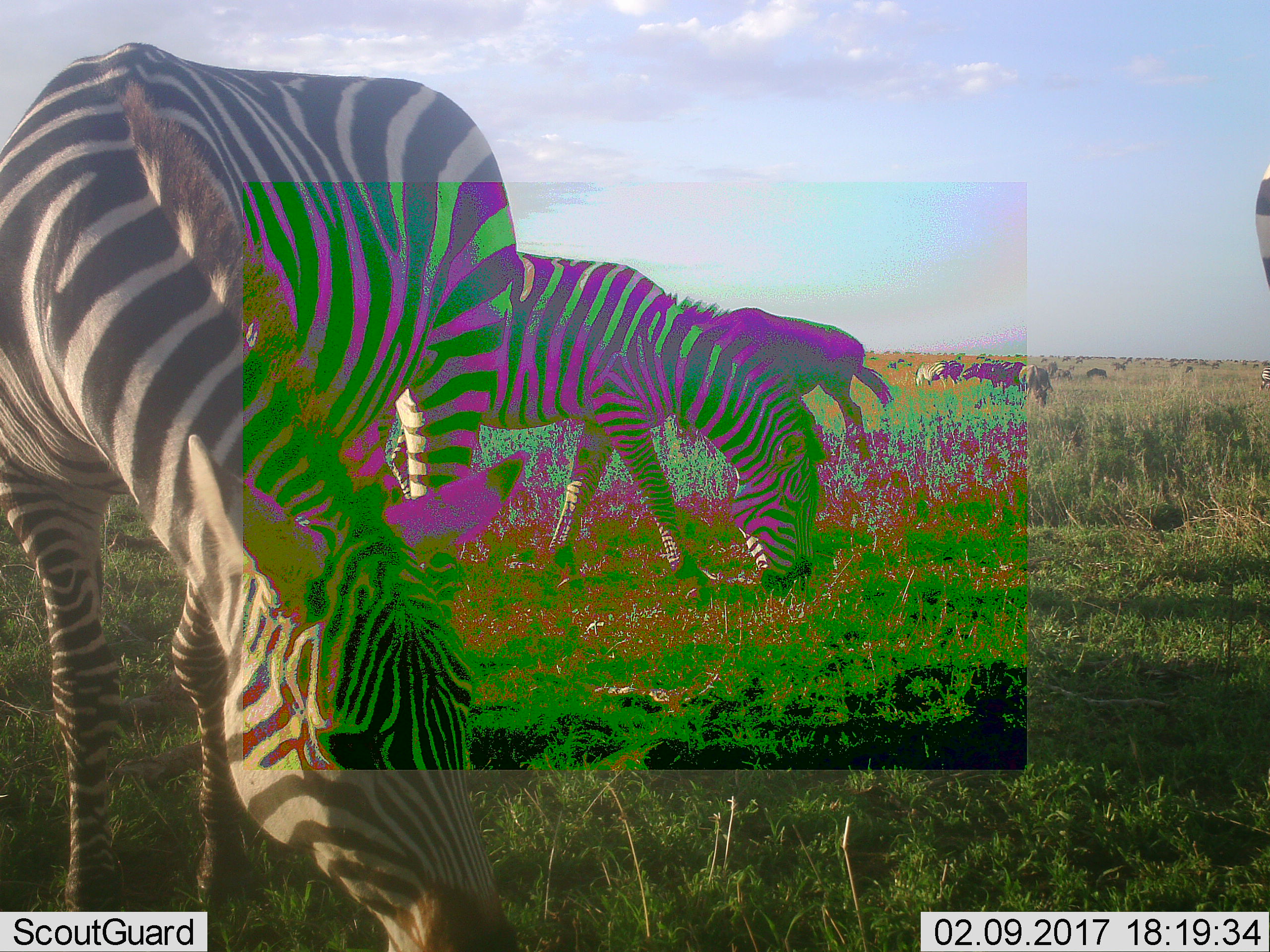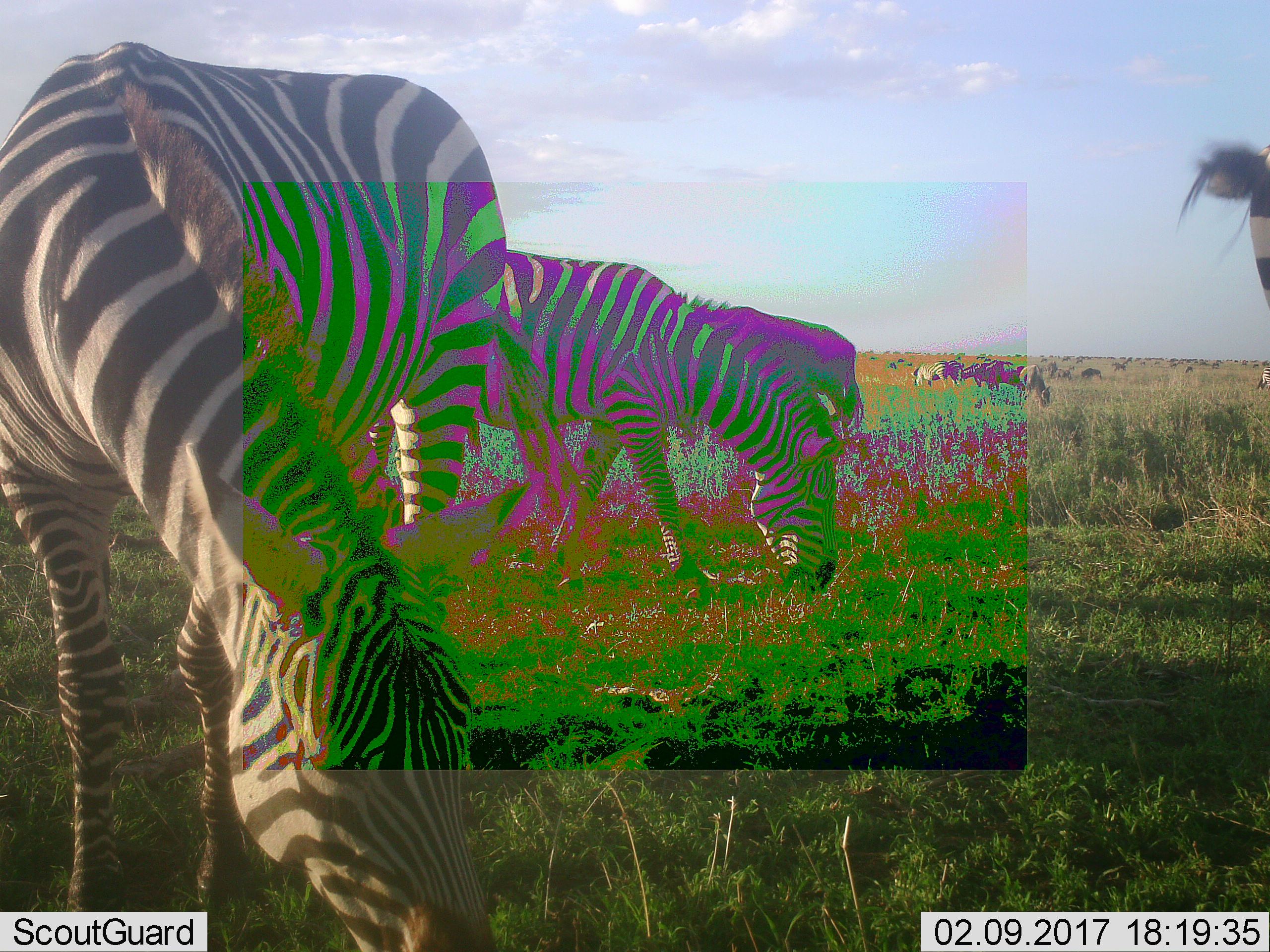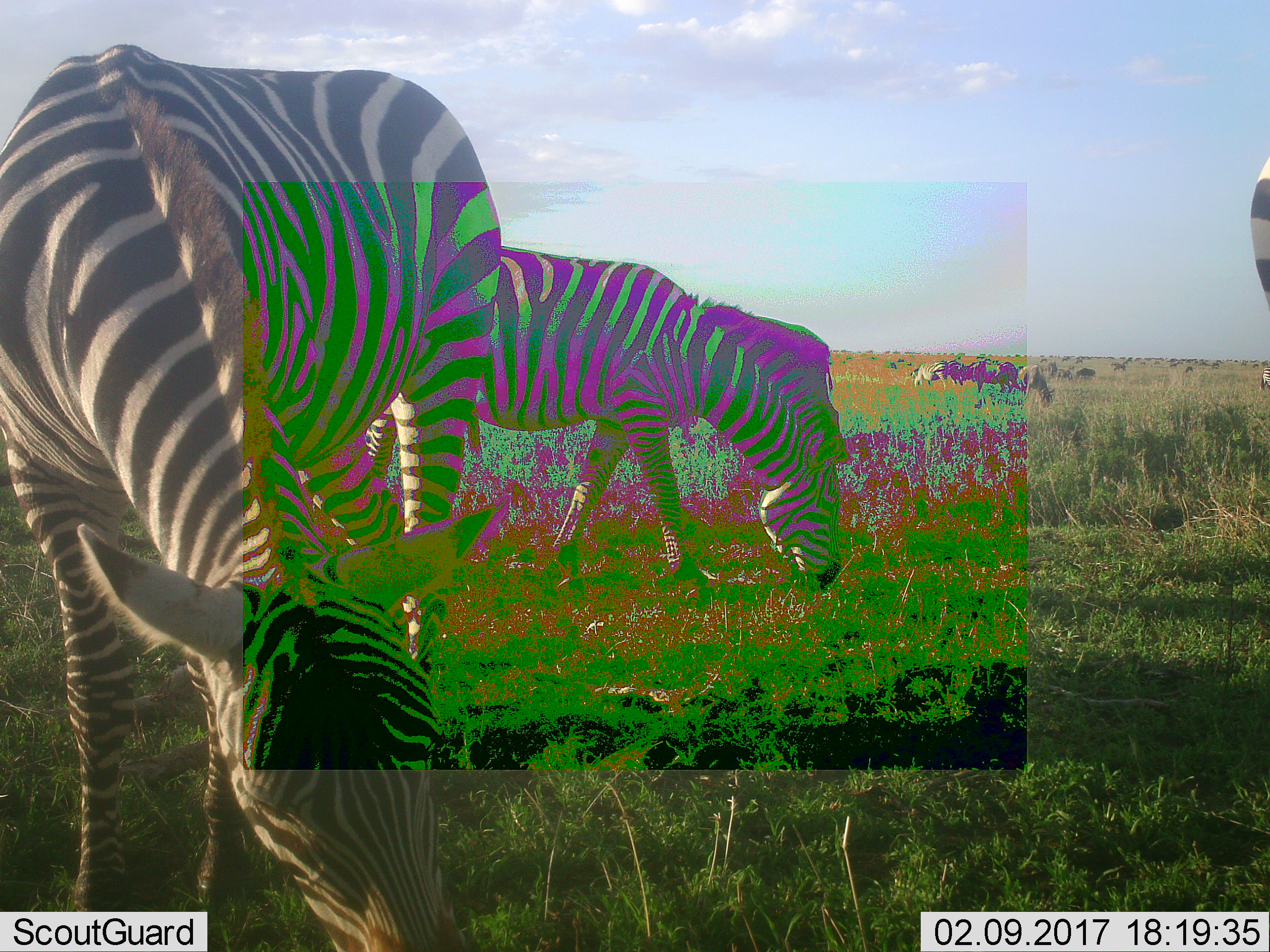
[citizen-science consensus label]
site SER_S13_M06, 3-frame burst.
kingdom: Animalia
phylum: Chordata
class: Mammalia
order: Artiodactyla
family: Bovidae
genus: Connochaetes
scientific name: Connochaetes taurinus taurinus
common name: blue wildebeest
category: wildebeestblue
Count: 11-50.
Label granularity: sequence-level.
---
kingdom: Animalia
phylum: Chordata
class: Mammalia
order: Perissodactyla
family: Equidae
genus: Equus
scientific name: Equus quagga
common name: plains zebra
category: zebraplains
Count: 7.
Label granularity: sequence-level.